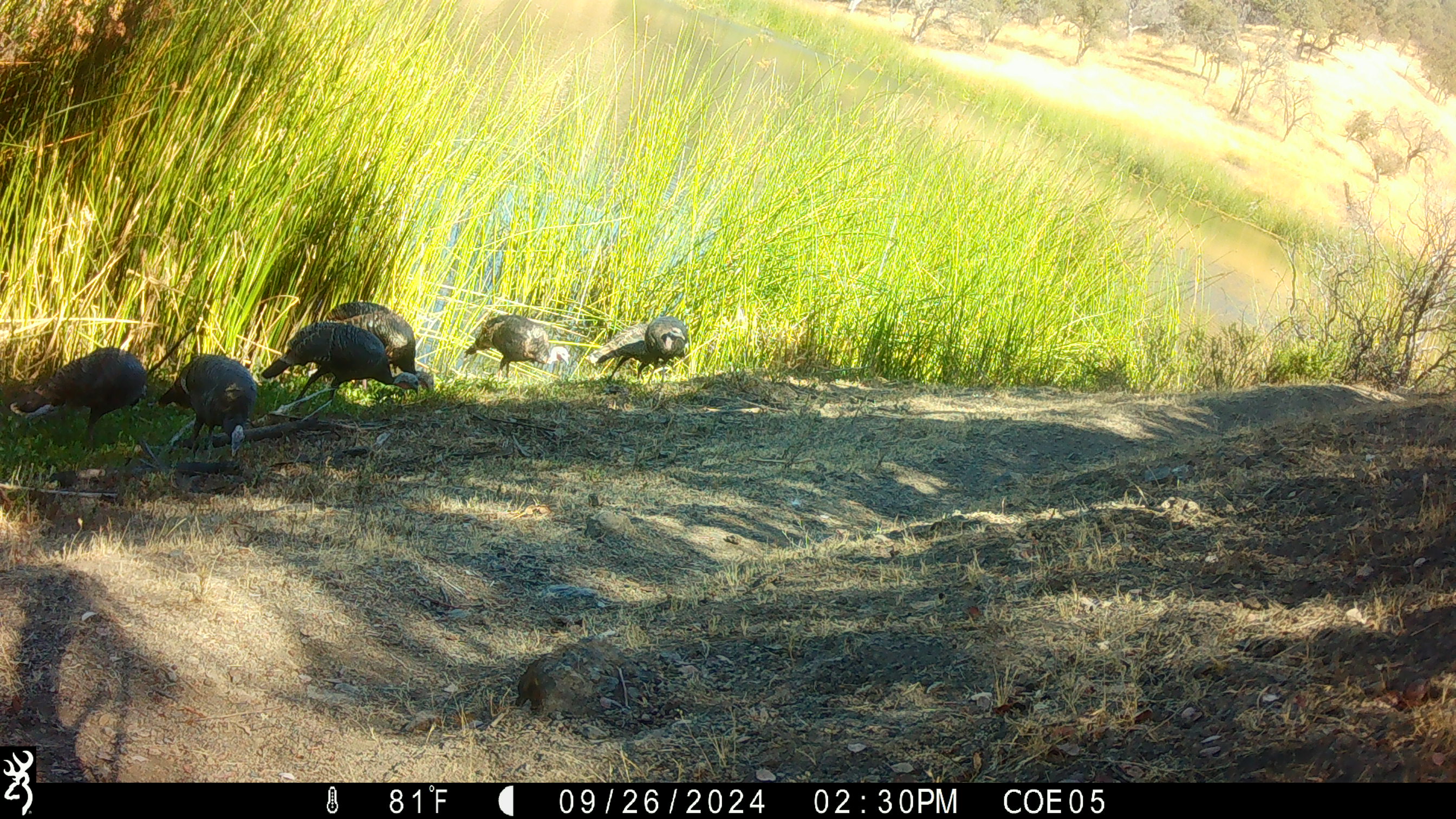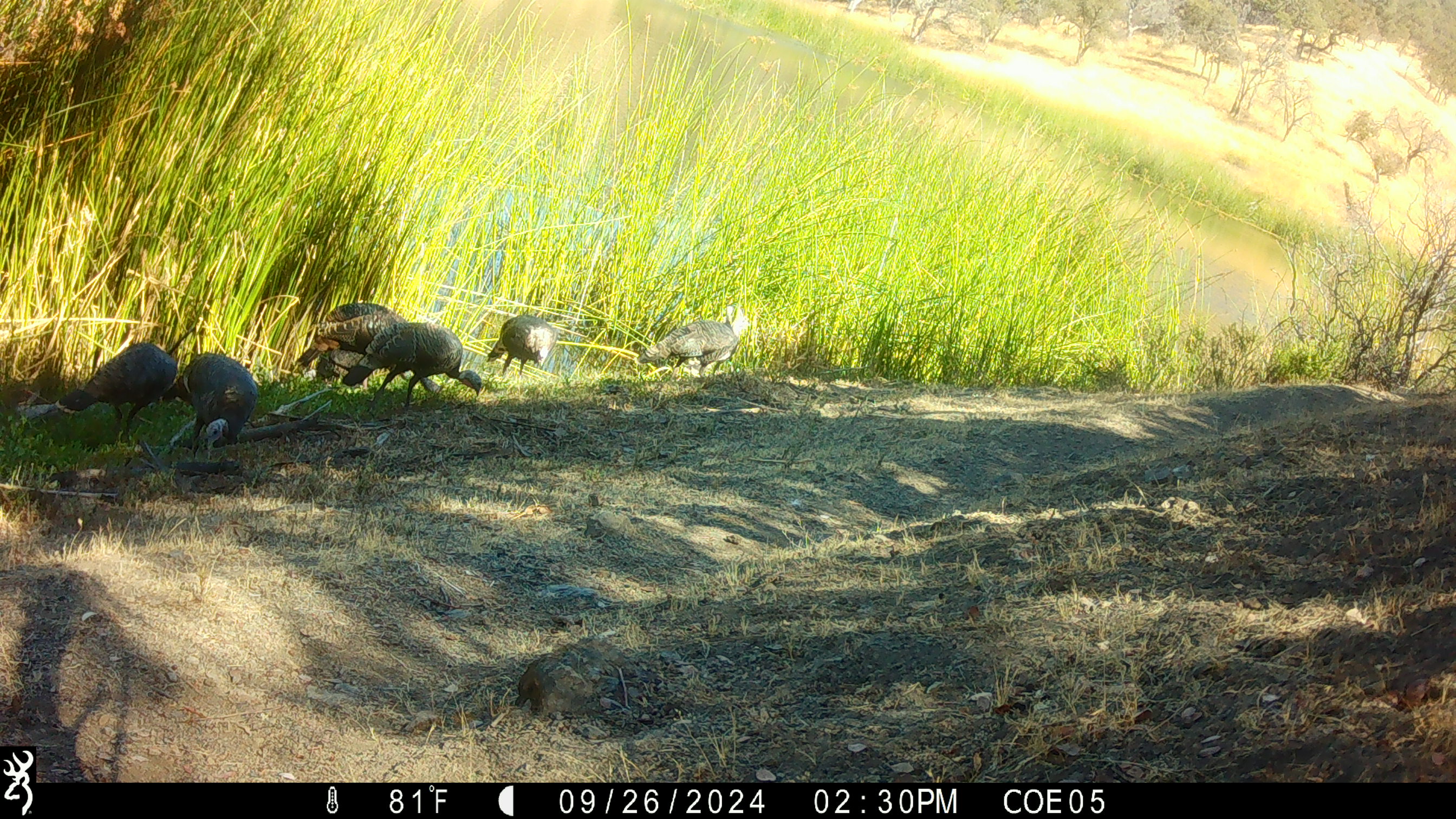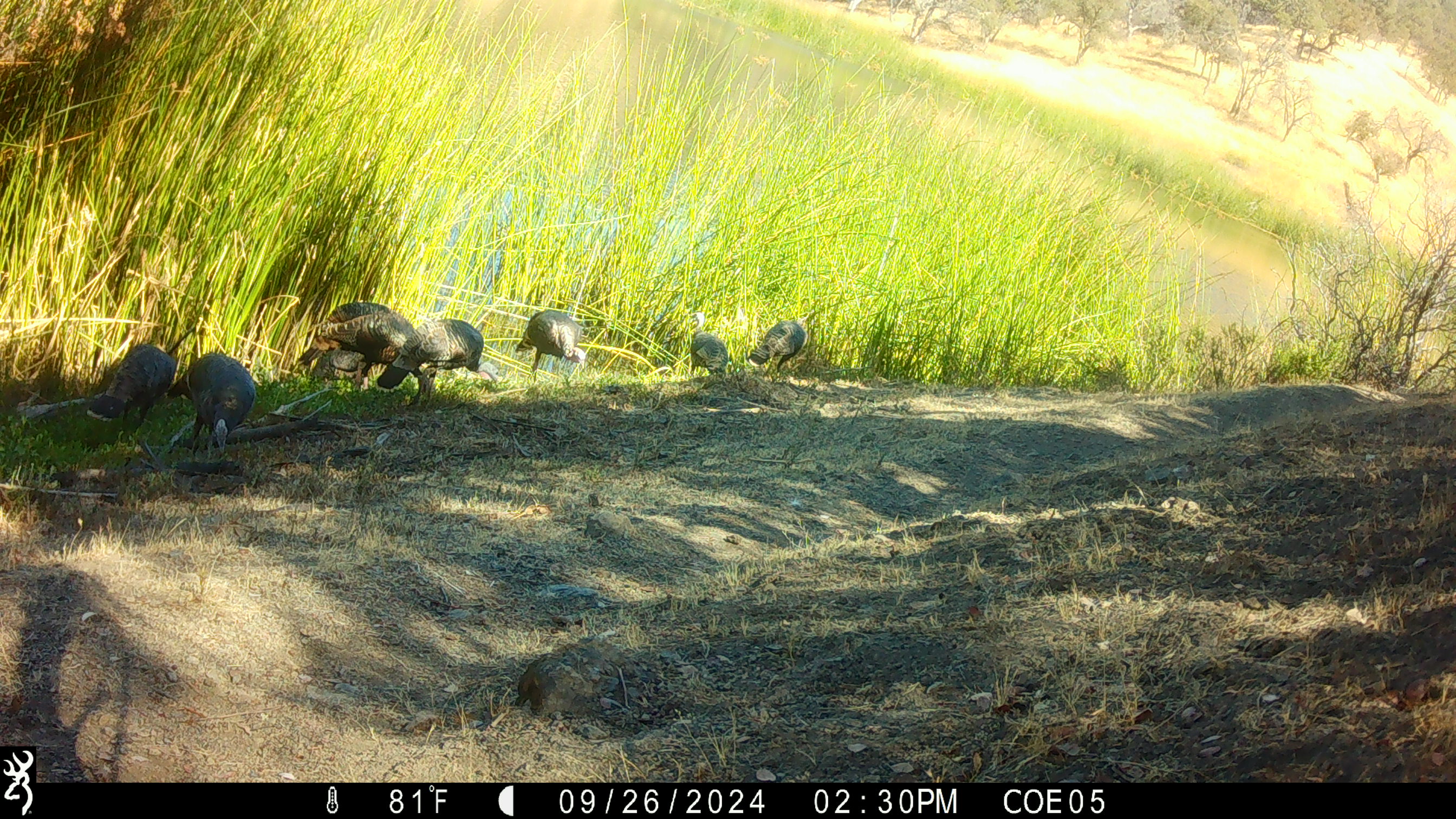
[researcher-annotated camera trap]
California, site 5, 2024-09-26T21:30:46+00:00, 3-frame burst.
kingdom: Animalia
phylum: Chordata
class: Aves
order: Galliformes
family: Phasianidae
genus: Meleagris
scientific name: Meleagris gallopavo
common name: turkey